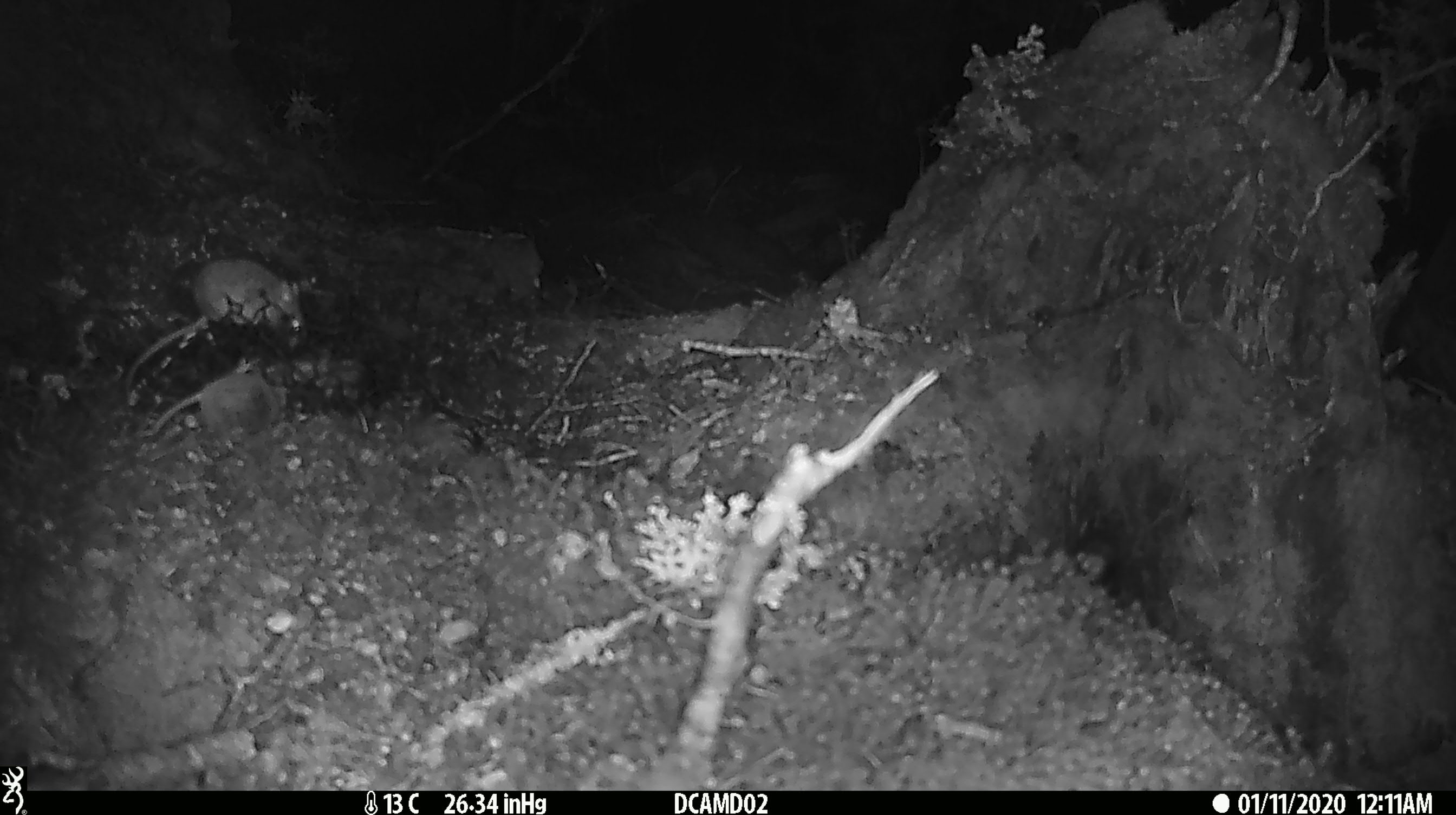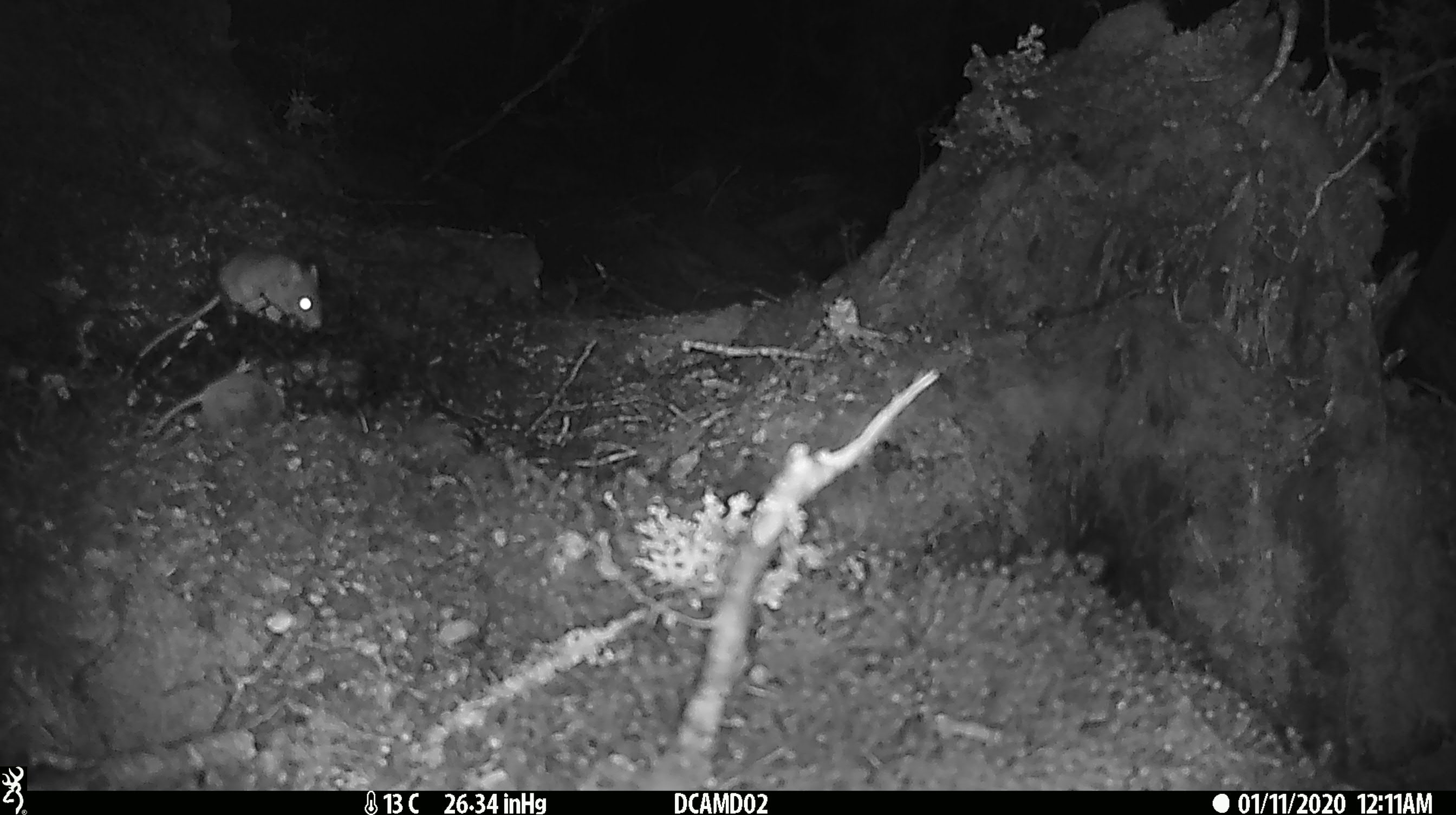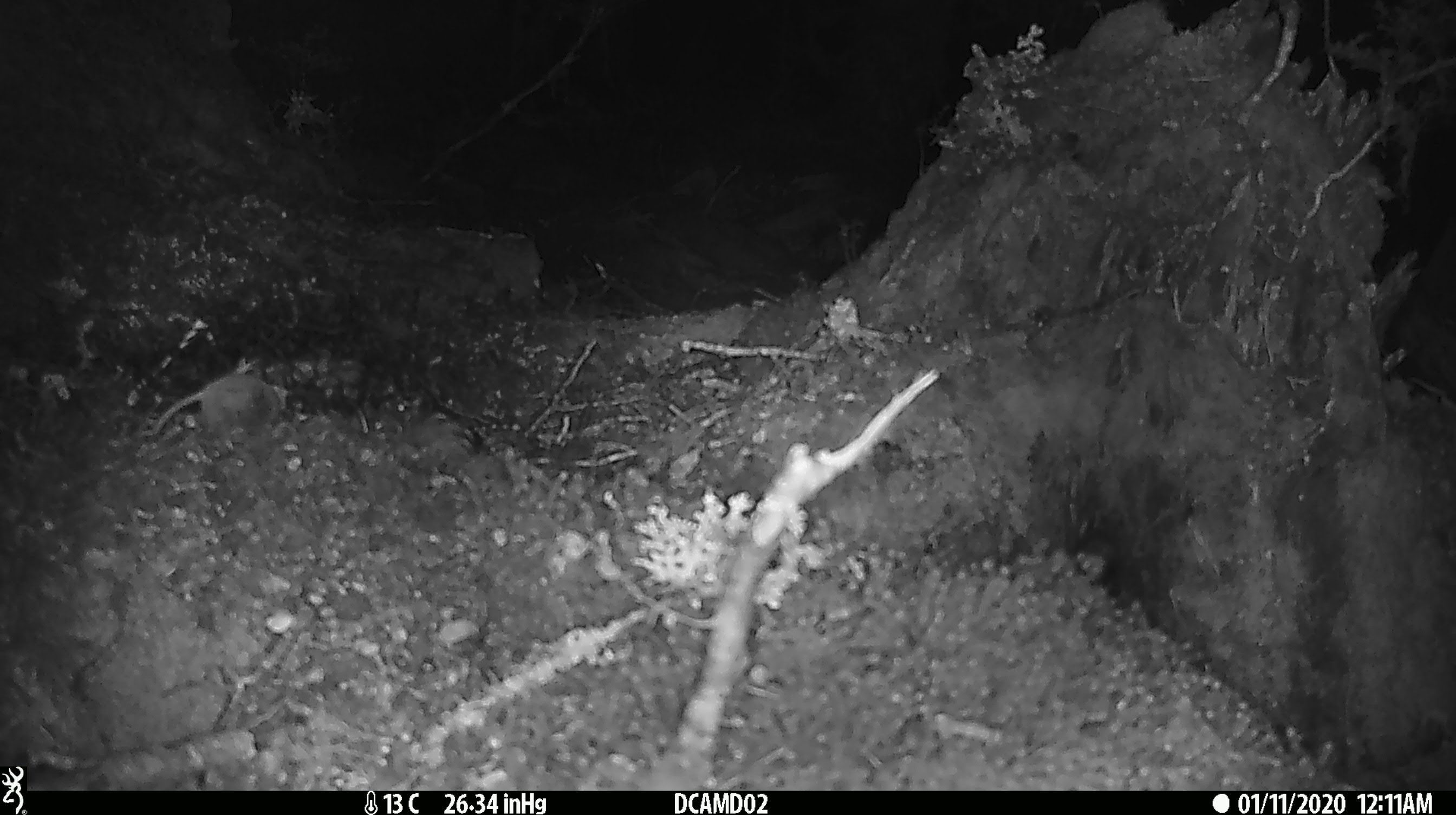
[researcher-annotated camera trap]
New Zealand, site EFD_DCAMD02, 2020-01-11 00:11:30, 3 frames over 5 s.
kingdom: Animalia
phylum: Chordata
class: Mammalia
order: Rodentia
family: Muridae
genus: Mus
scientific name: Mus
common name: mouse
Mouse (Mus).